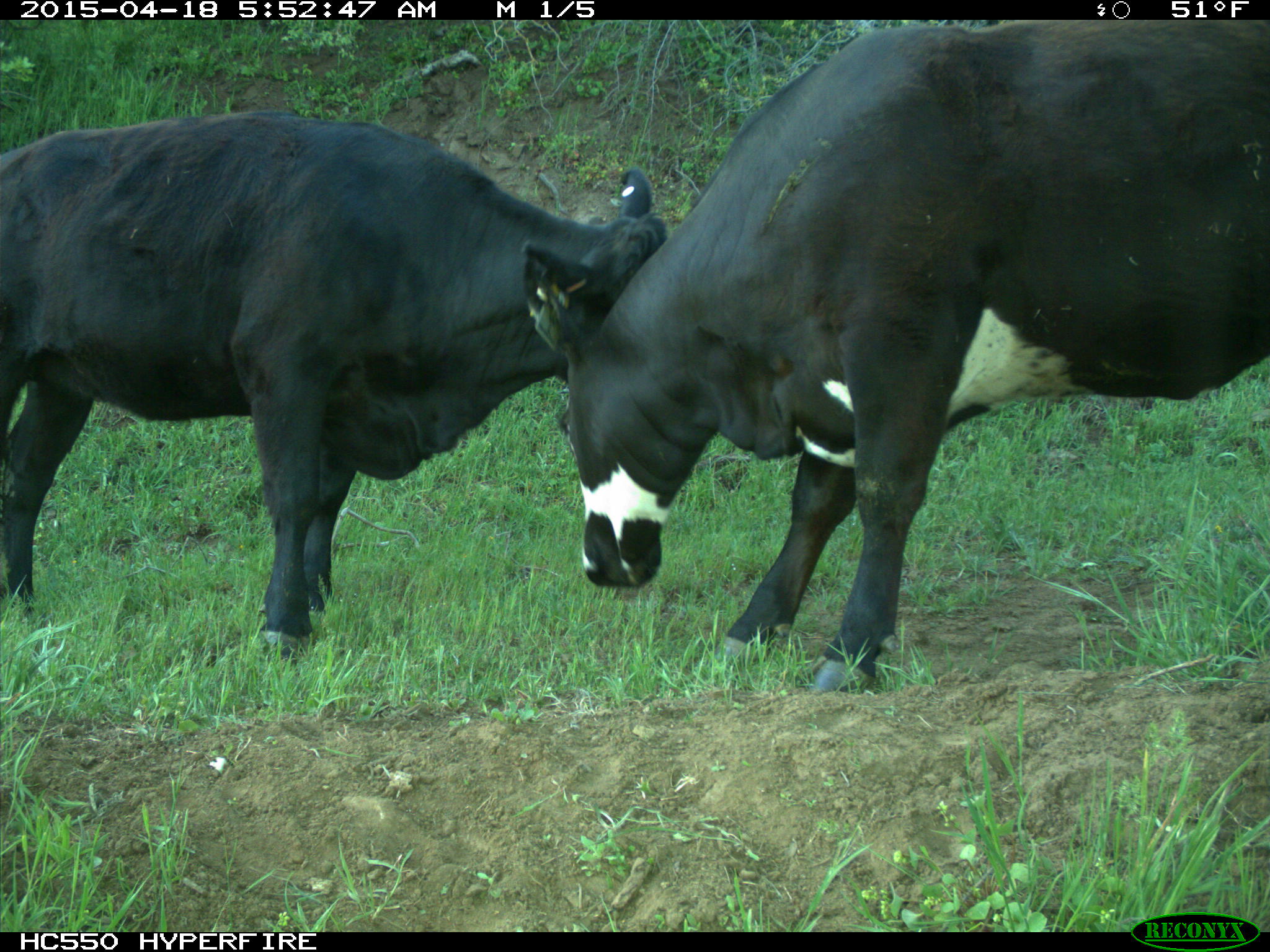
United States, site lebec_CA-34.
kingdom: Animalia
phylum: Chordata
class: Mammalia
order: Artiodactyla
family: Bovidae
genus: Bos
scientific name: Bos taurus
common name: domestic cow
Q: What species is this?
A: Bos taurus (domestic cow).